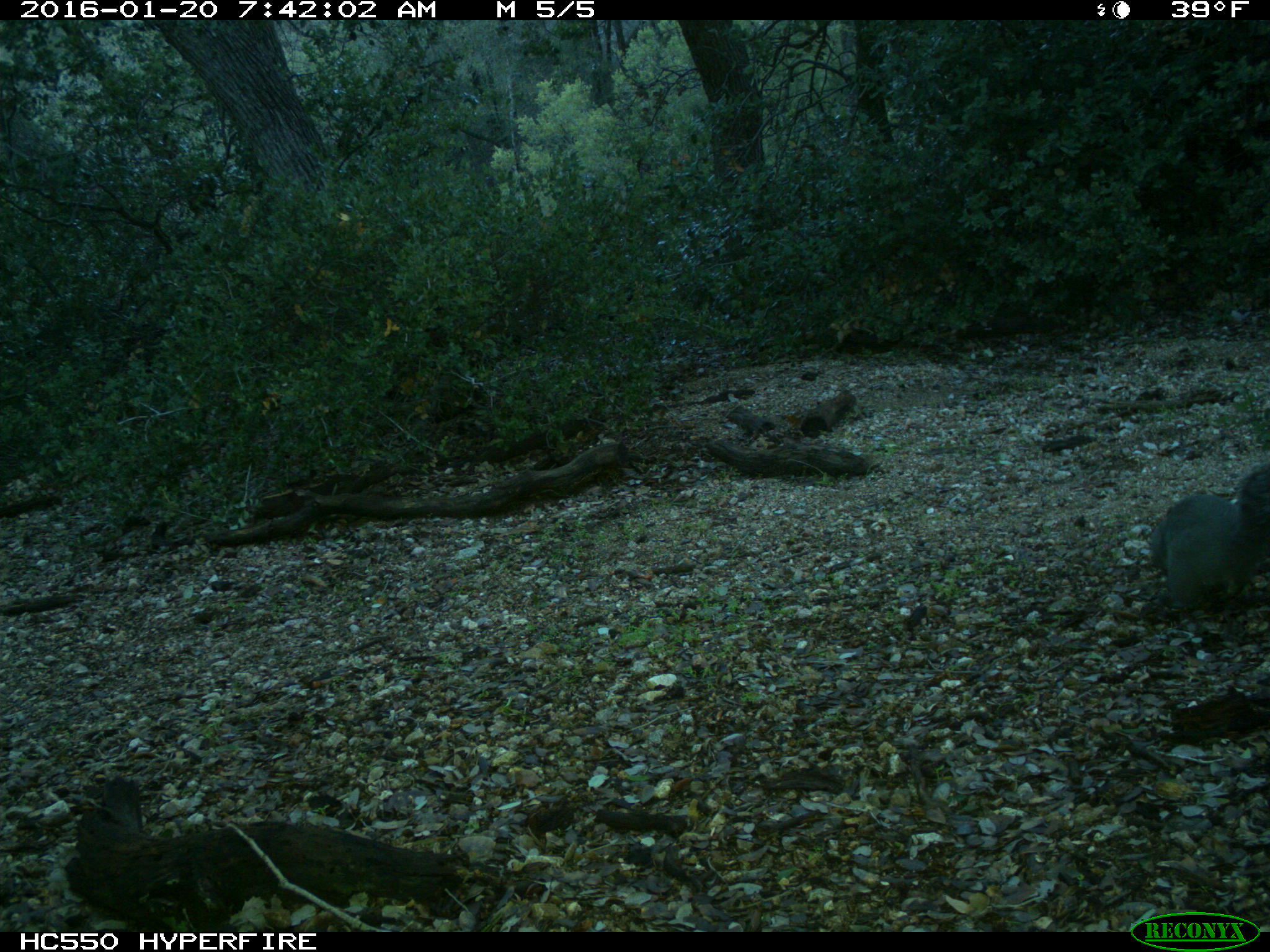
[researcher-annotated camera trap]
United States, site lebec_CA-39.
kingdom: Animalia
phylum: Chordata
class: Mammalia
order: Rodentia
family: Sciuridae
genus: Sciurus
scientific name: Sciurus carolinensis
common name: eastern gray squirrel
Sciurus carolinensis (eastern gray squirrel).